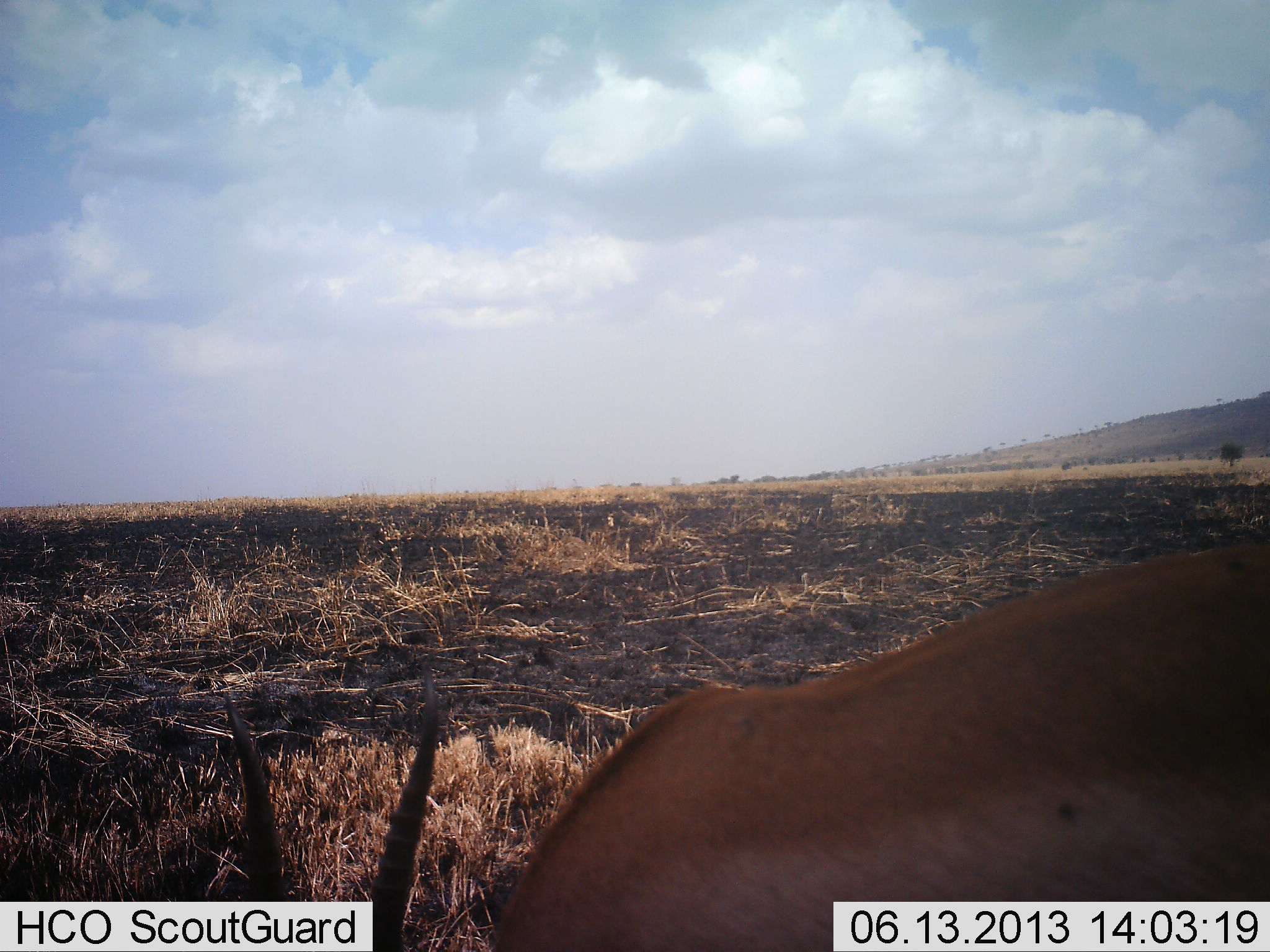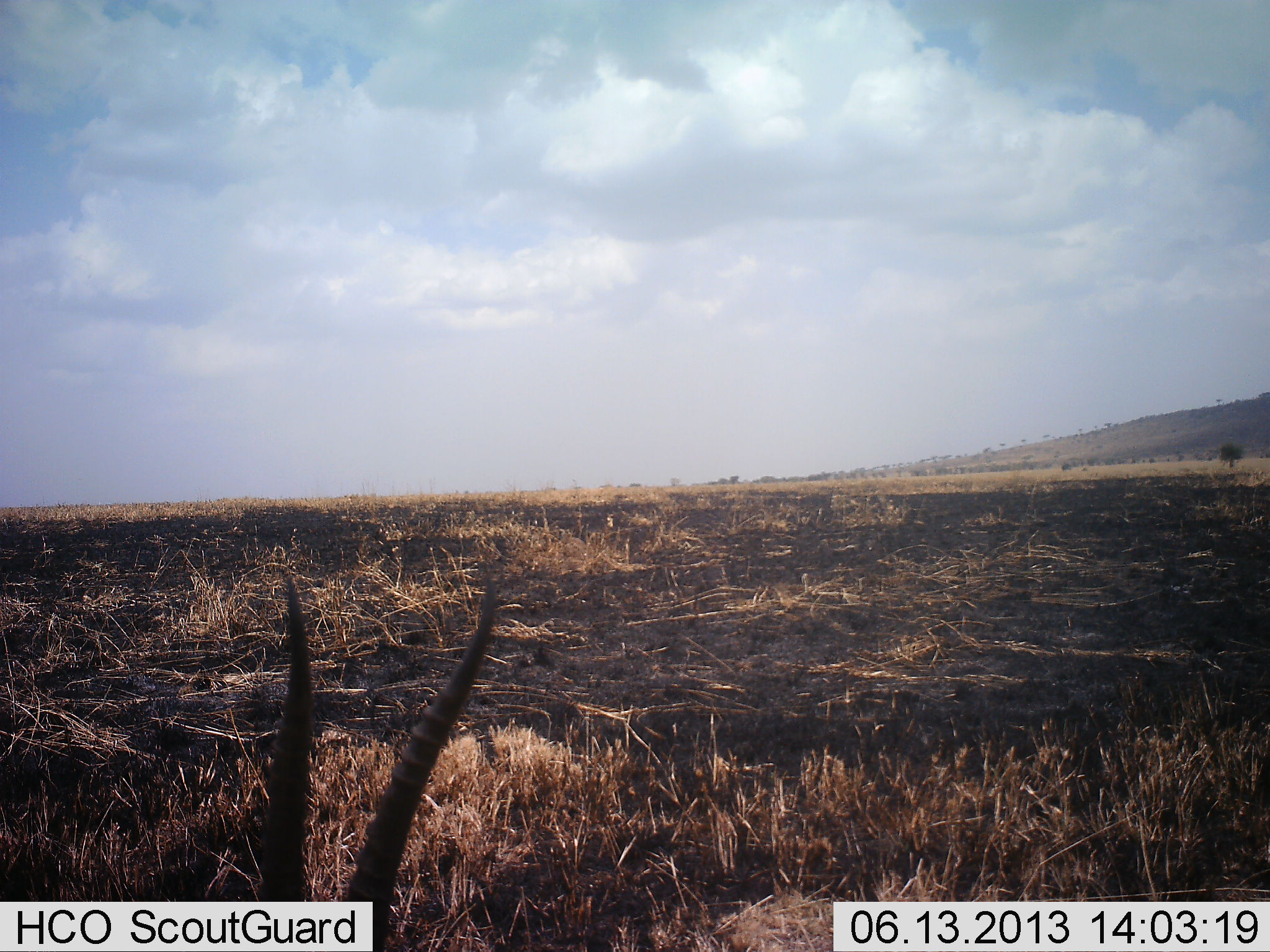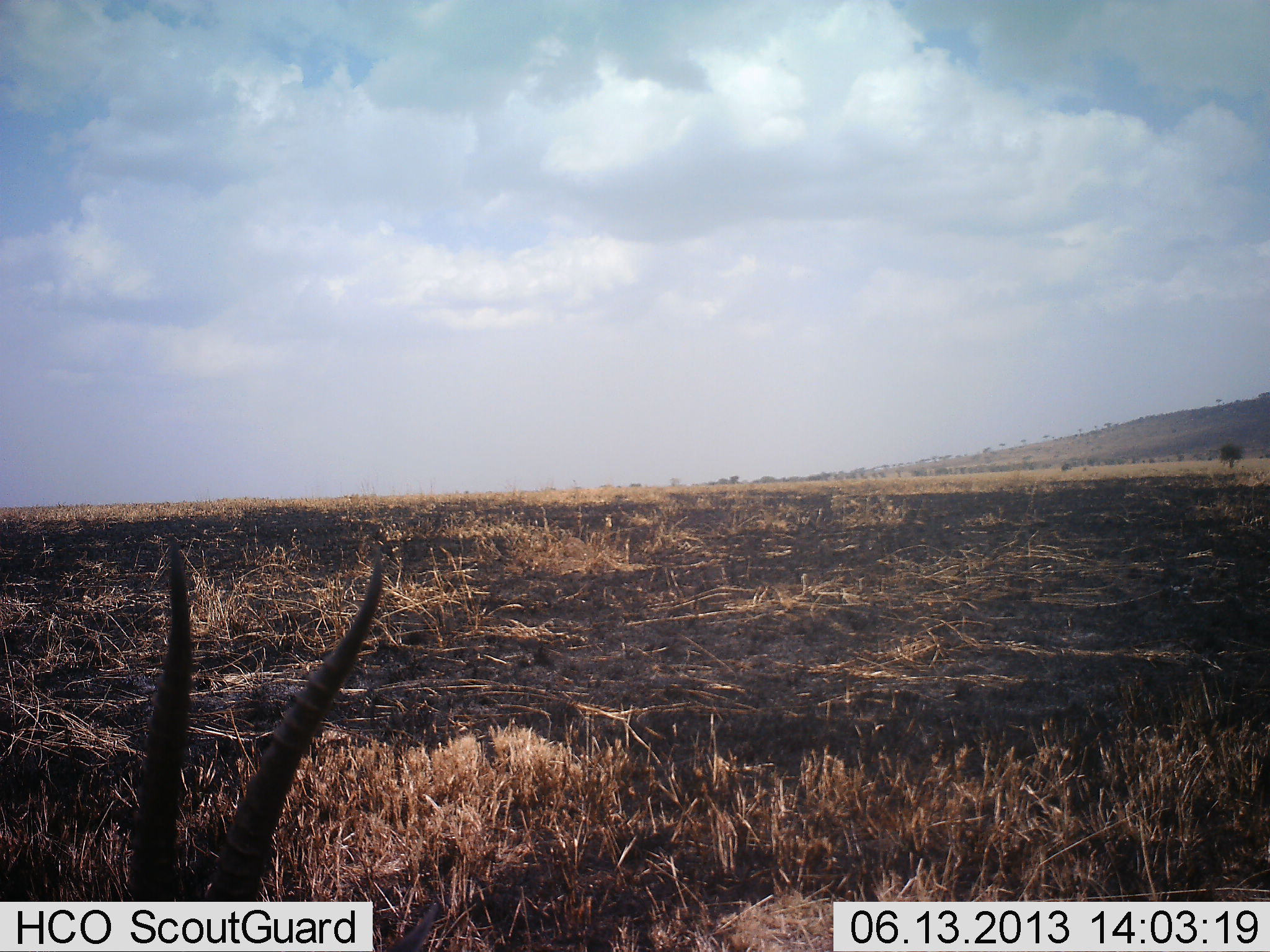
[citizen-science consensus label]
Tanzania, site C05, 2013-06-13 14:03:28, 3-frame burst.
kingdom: Animalia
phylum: Chordata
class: Mammalia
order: Artiodactyla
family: Bovidae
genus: Nanger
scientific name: Nanger granti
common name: grant's gazelle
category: gazellegrants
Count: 1.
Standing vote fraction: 30%.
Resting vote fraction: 10%.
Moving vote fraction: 20%.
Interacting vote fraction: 0%.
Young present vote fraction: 0%.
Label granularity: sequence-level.